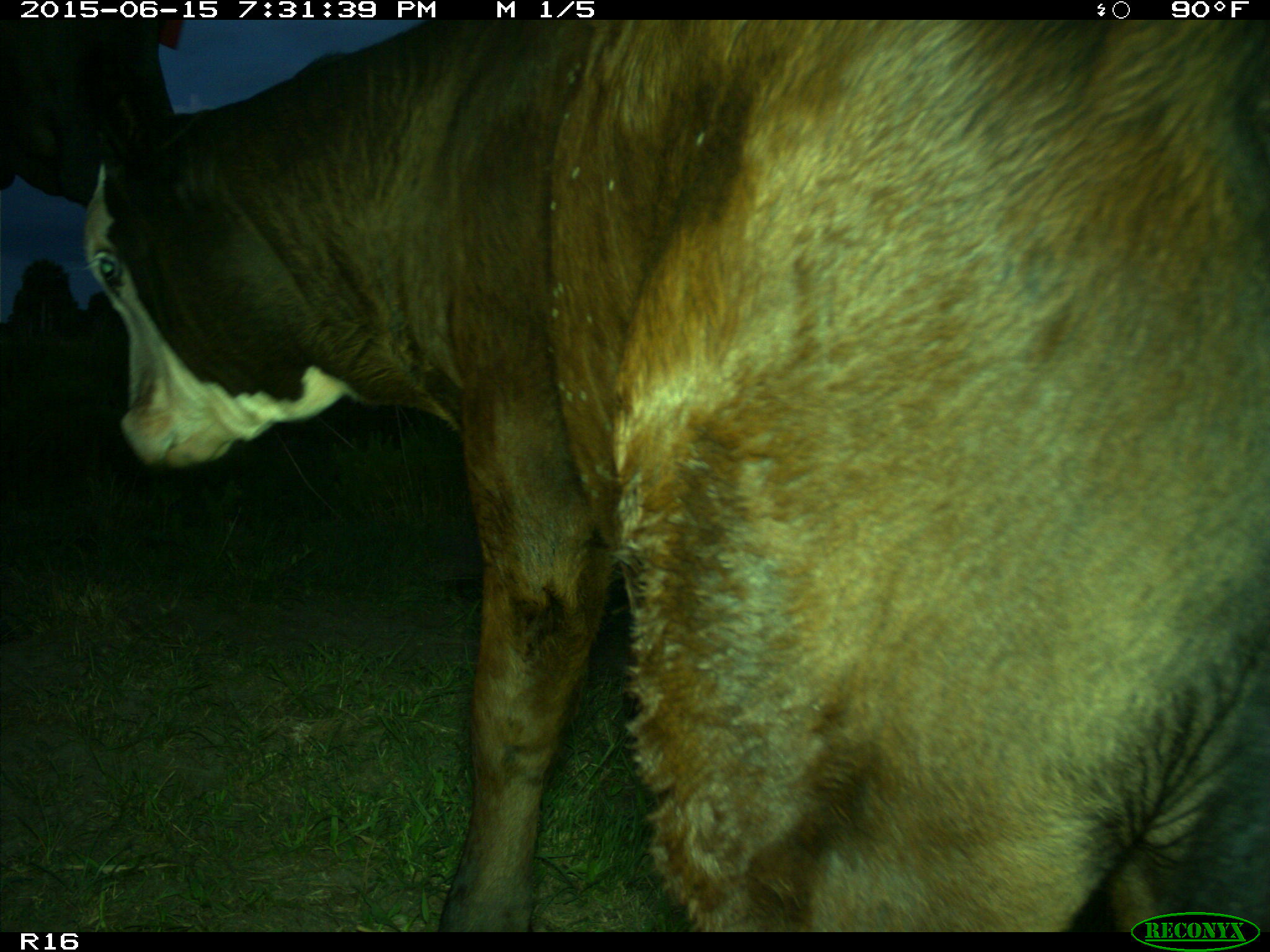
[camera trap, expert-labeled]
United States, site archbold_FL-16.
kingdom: Animalia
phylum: Chordata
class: Mammalia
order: Artiodactyla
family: Bovidae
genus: Bos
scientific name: Bos taurus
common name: domestic cow